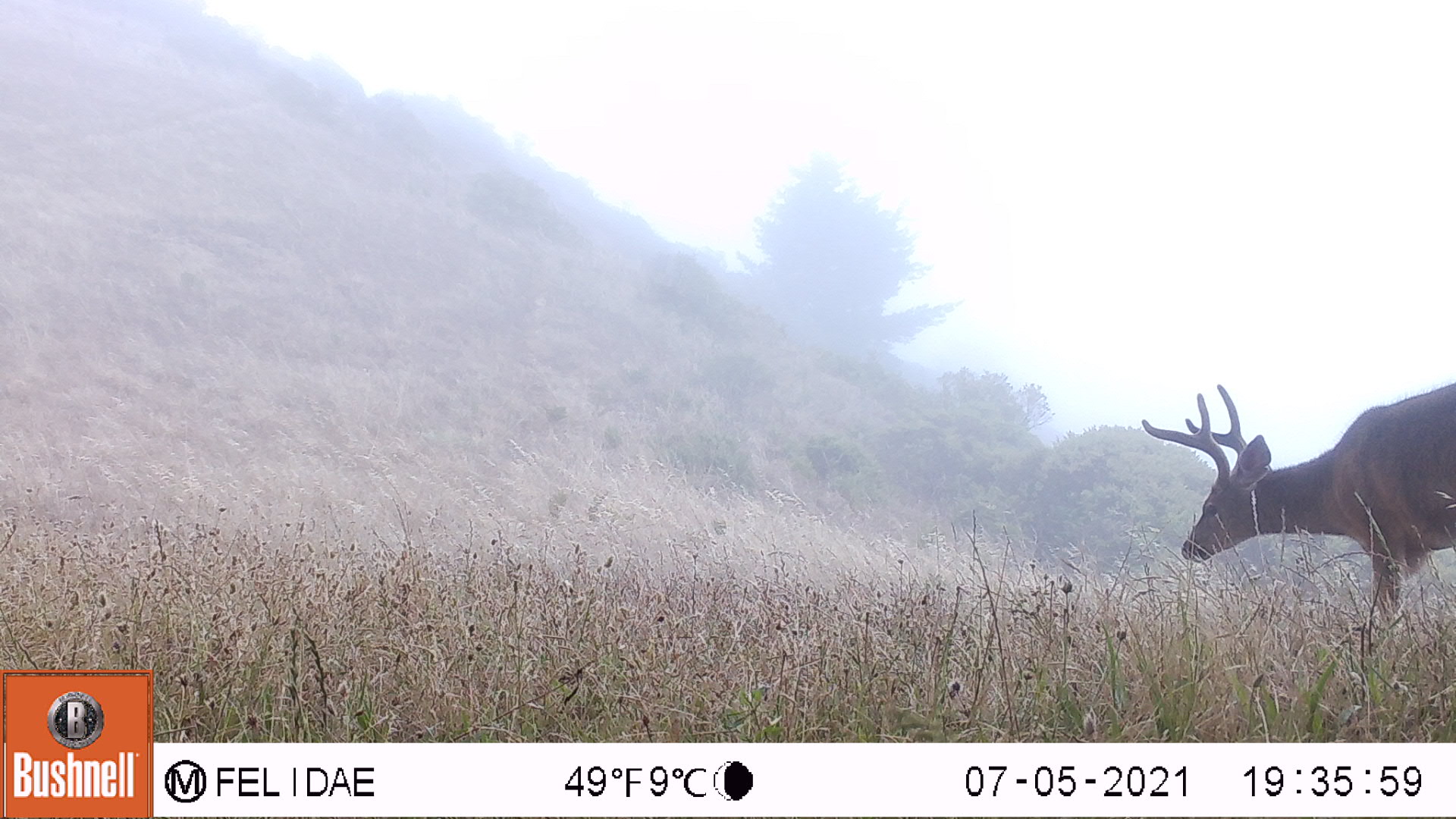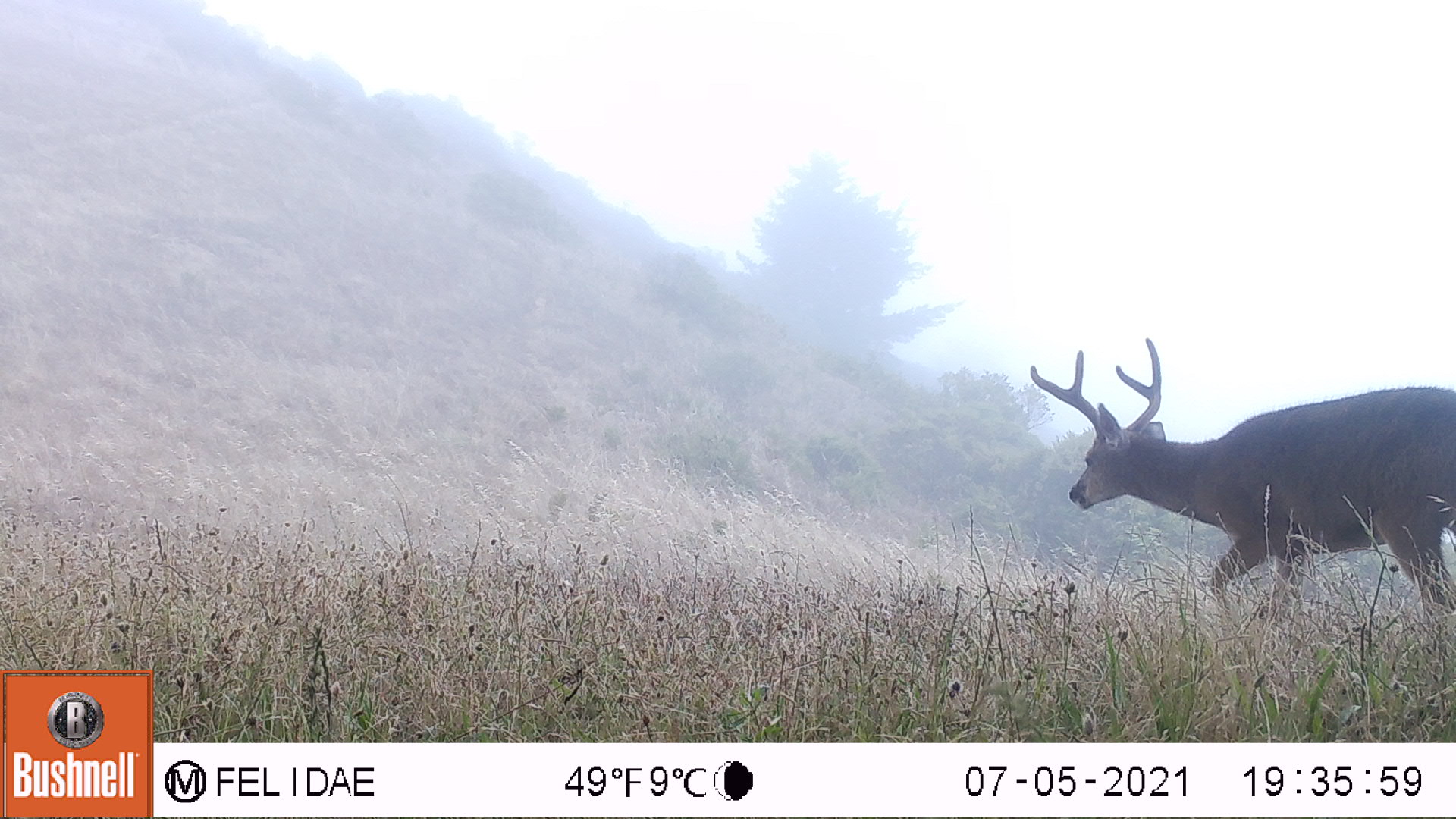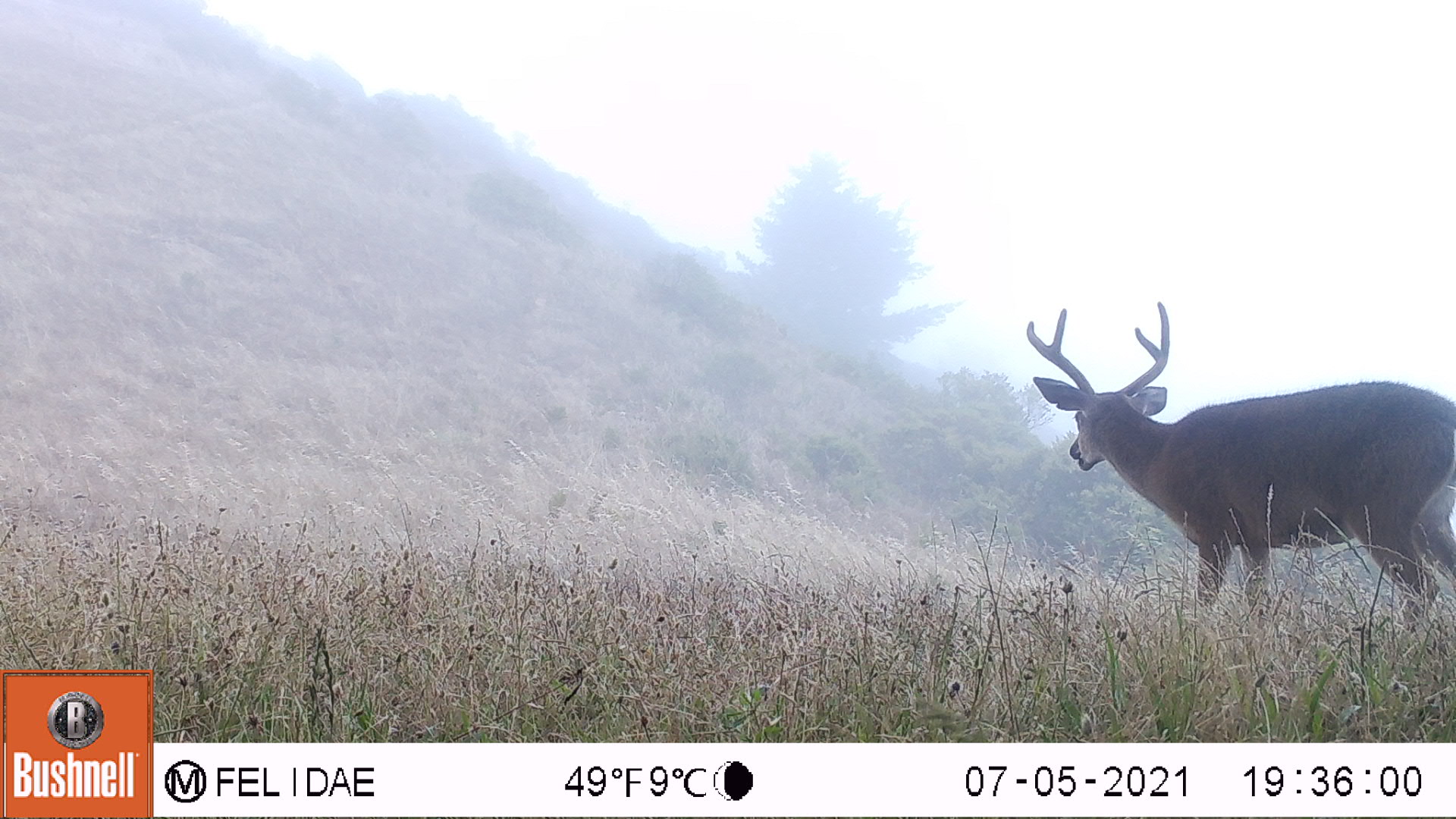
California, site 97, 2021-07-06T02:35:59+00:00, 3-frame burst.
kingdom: Animalia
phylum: Chordata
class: Mammalia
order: Artiodactyla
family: Cervidae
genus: Odocoileus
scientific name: Odocoileus hemionus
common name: mule deer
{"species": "mule deer (Odocoileus hemionus)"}